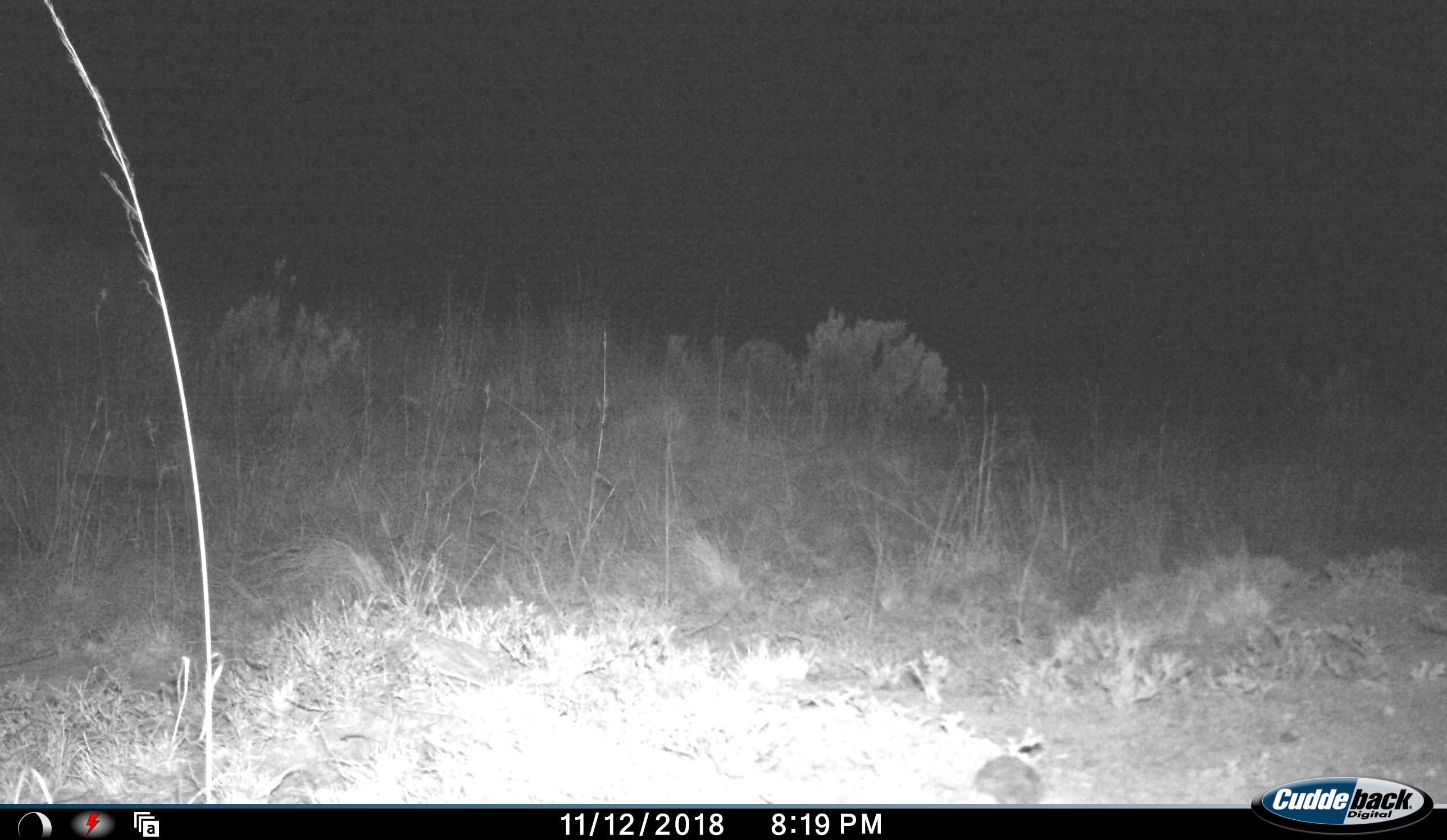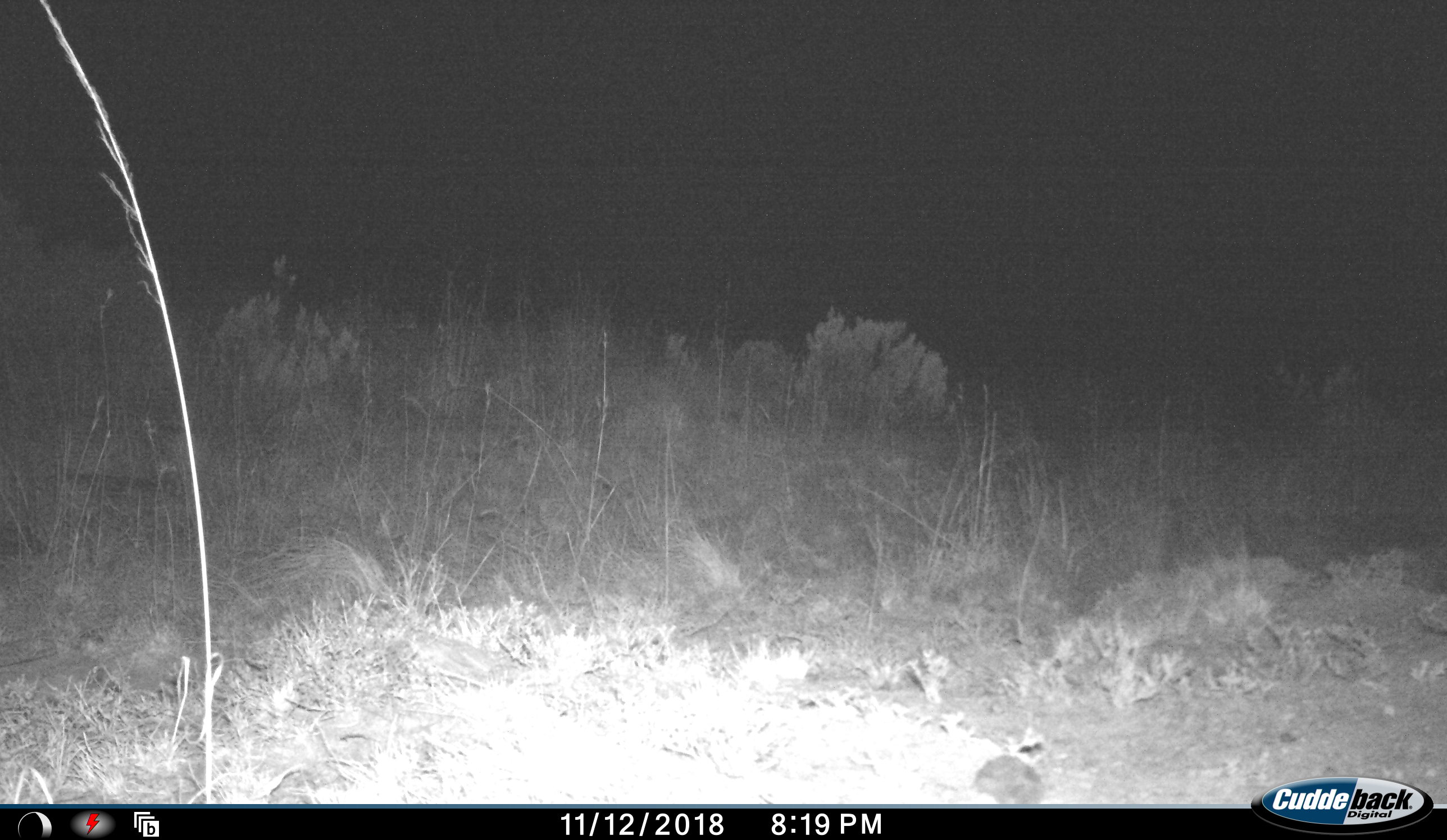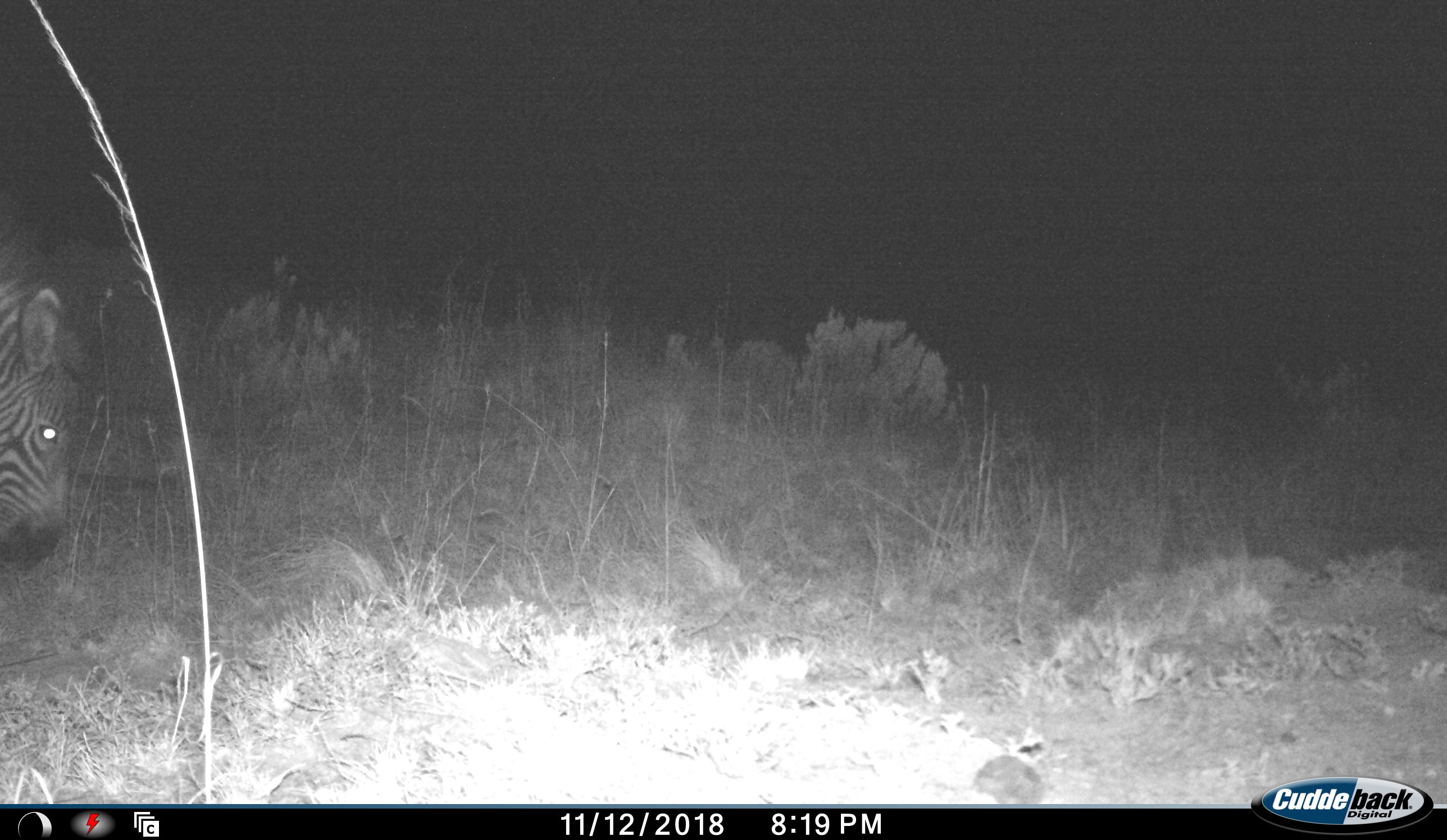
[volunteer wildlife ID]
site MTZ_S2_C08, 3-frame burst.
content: unidentified animal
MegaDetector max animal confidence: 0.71